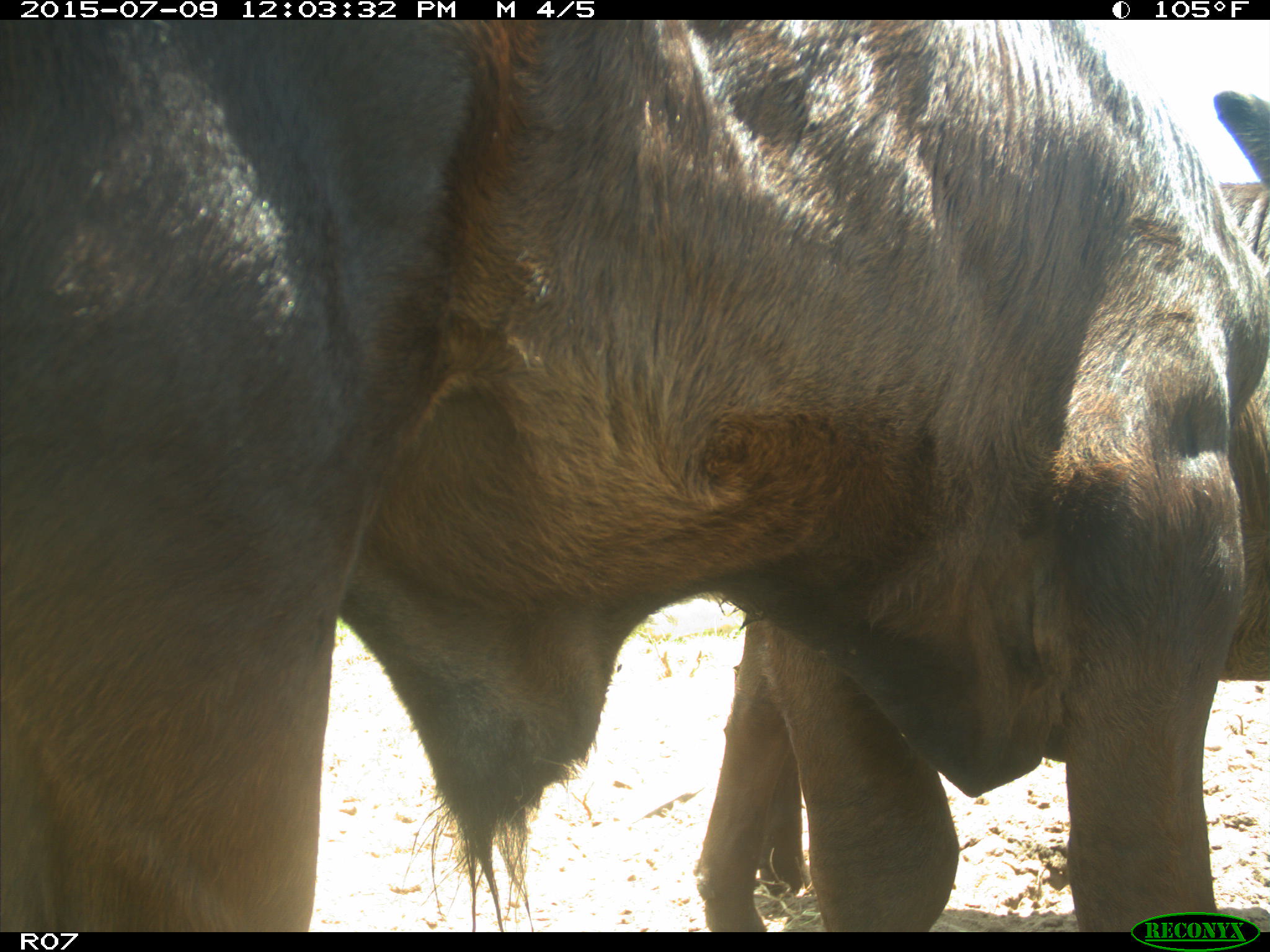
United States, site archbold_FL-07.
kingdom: Animalia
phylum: Chordata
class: Mammalia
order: Artiodactyla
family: Bovidae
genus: Bos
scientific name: Bos taurus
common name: domestic cow